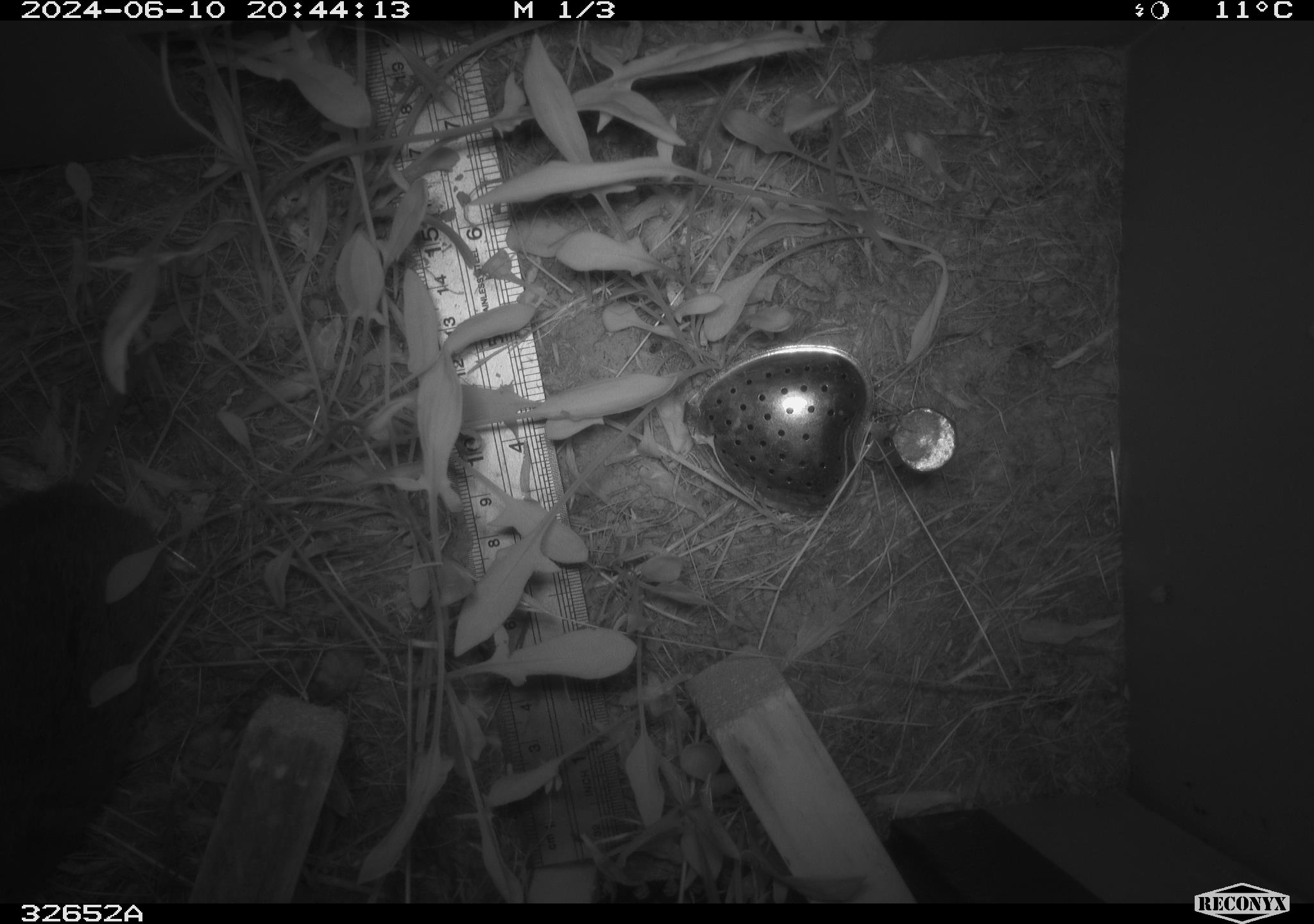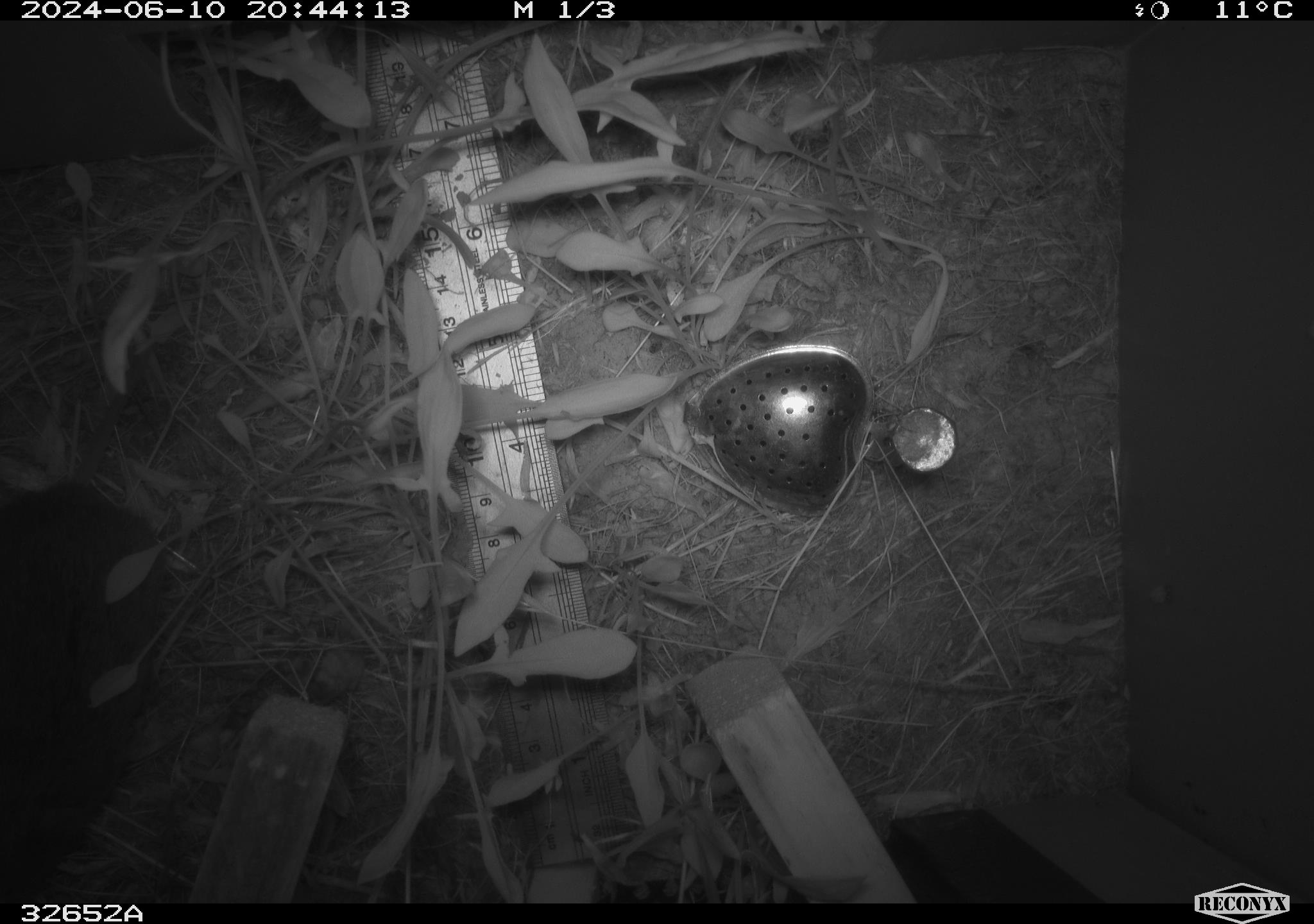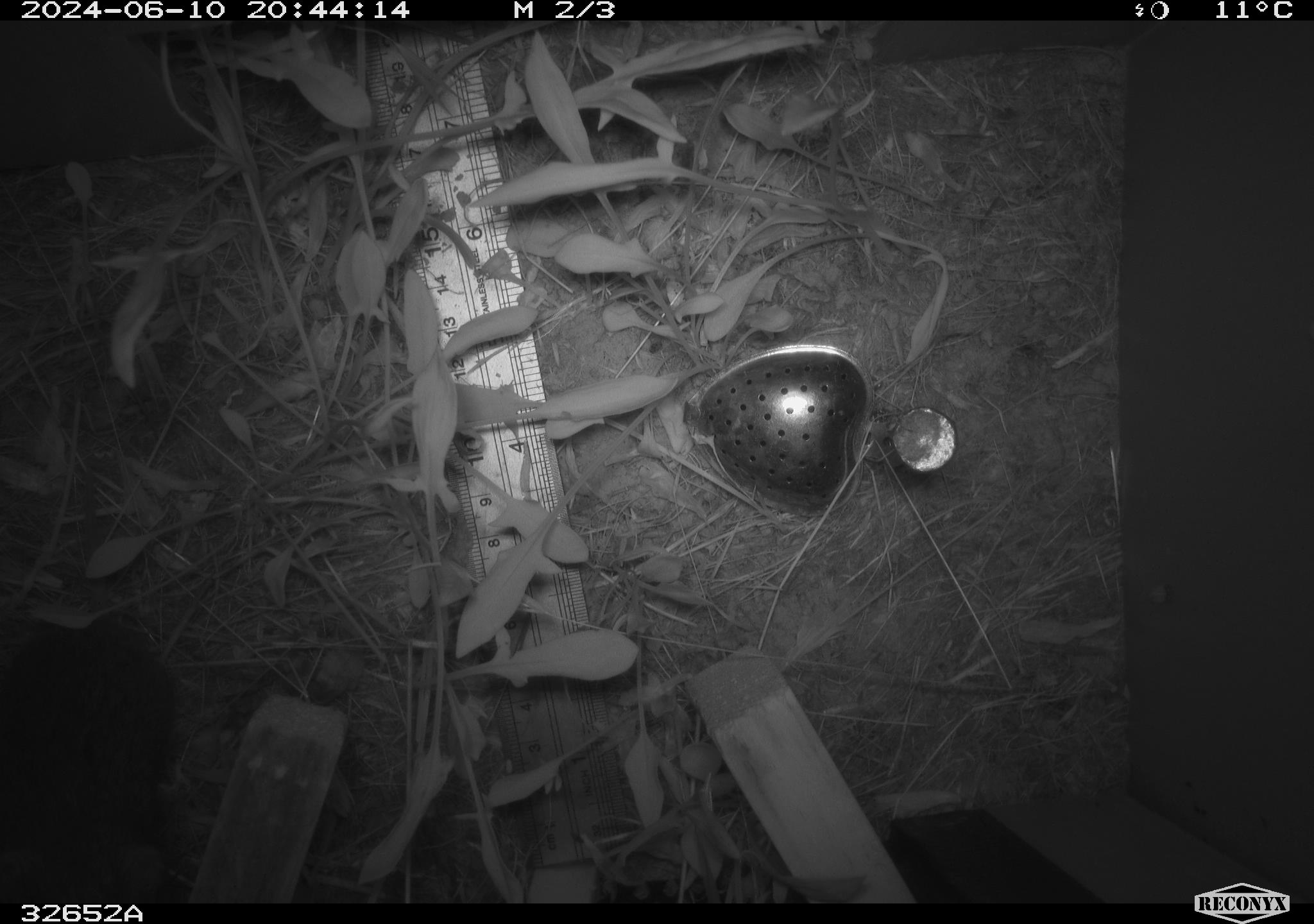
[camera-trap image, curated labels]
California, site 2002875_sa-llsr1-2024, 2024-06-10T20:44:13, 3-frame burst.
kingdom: Animalia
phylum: Chordata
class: Mammalia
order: Rodentia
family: Cricetidae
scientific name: Arvicolinae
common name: voles, lemmings, and muskrats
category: arvicolinae subfamily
Arvicolinae subfamily (voles, lemmings, and muskrats) (Arvicolinae).